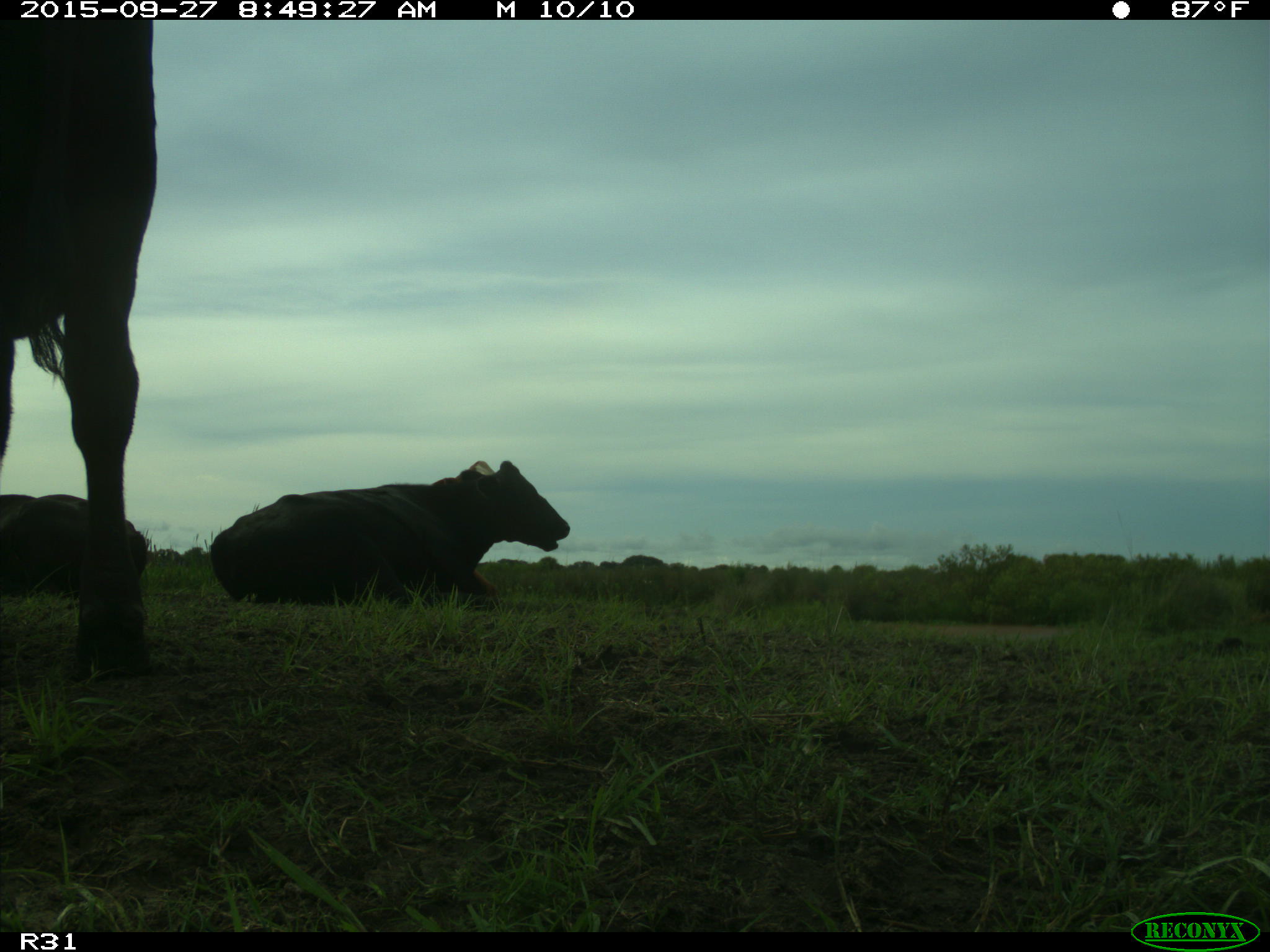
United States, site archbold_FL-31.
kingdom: Animalia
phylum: Chordata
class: Mammalia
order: Artiodactyla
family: Bovidae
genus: Bos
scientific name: Bos taurus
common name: domestic cow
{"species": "Bos taurus (domestic cow)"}